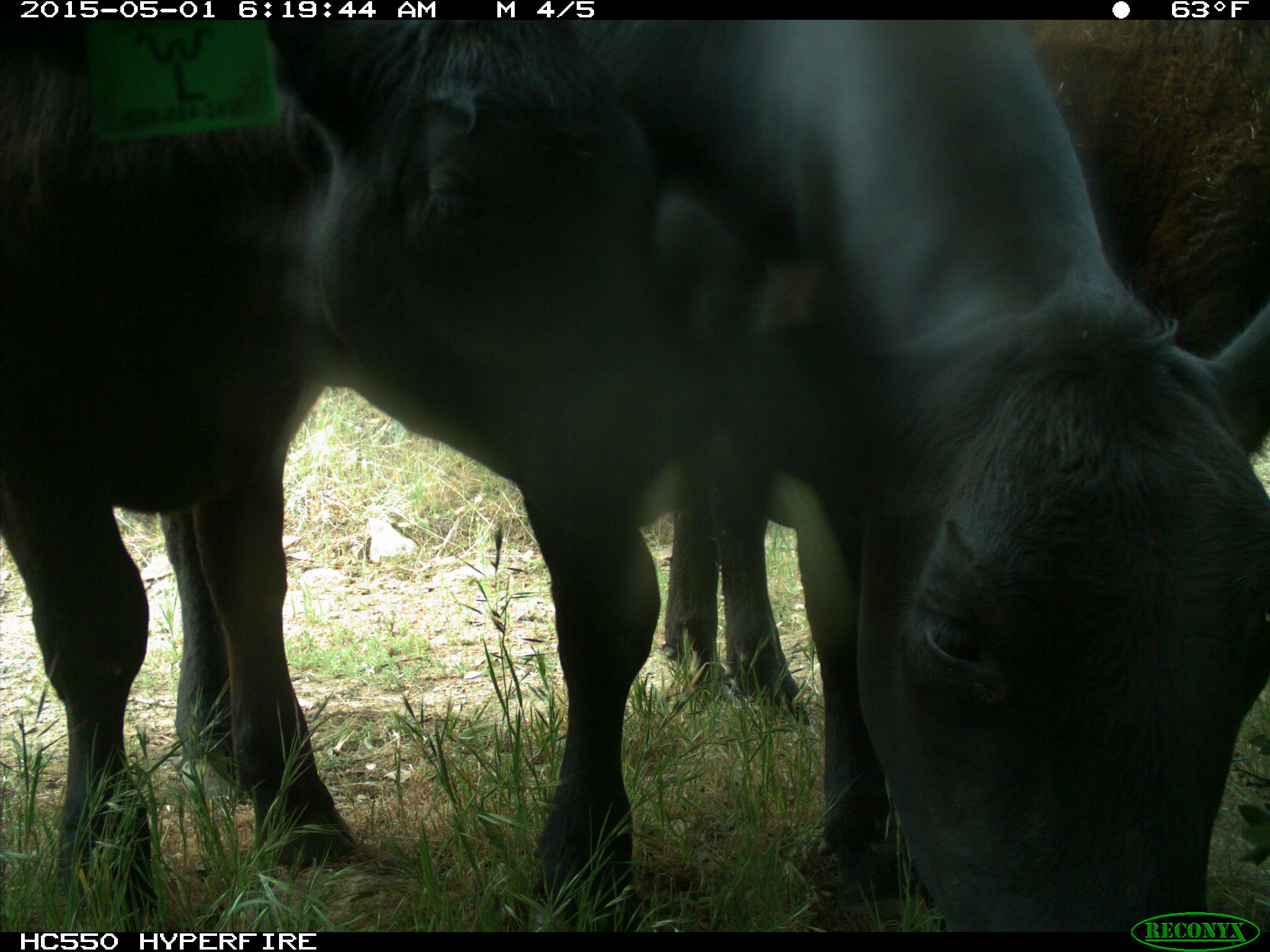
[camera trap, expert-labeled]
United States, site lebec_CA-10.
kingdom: Animalia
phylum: Chordata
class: Mammalia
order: Artiodactyla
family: Bovidae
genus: Bos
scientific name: Bos taurus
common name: domestic cow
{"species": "Bos taurus (domestic cow)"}